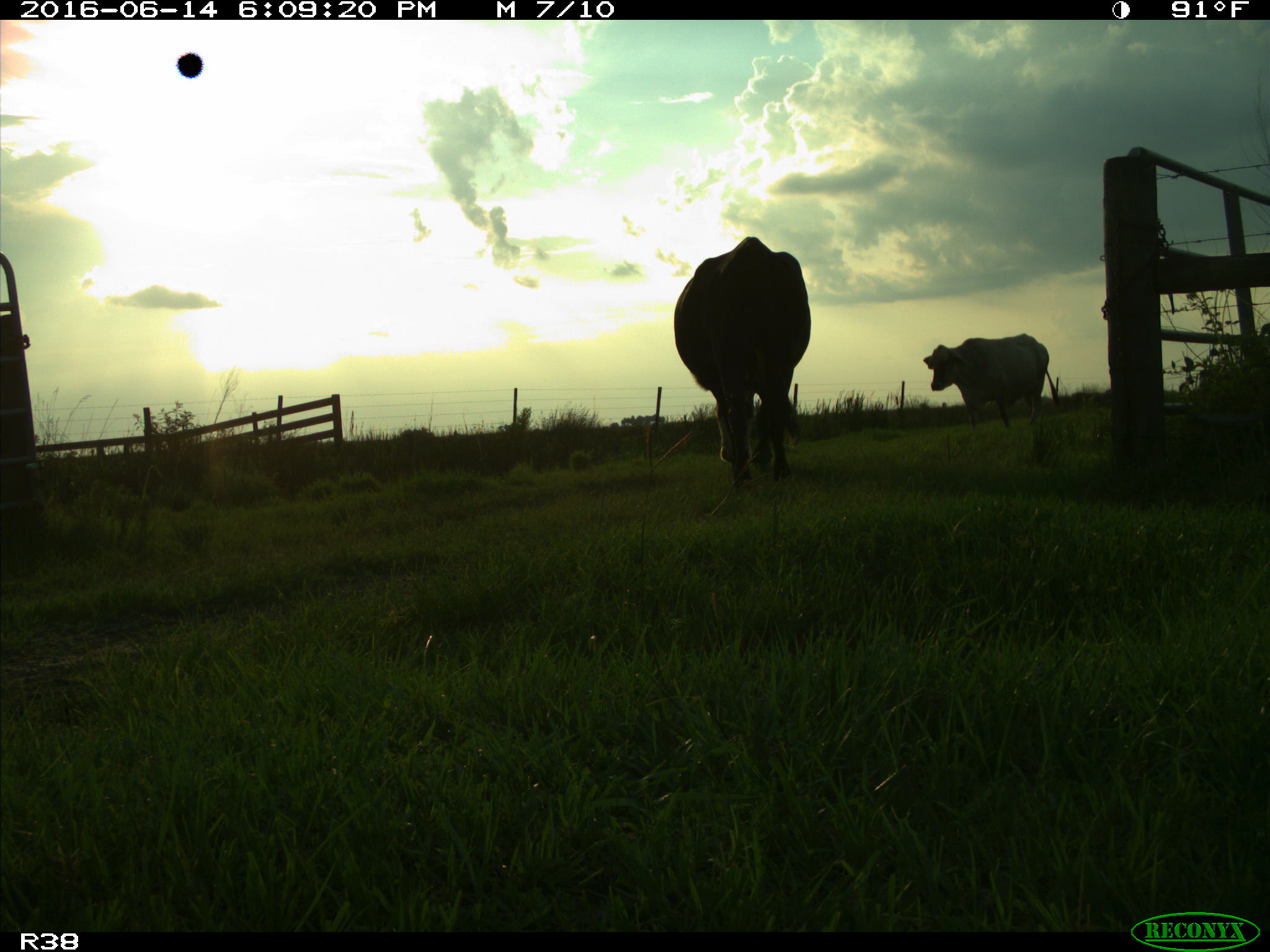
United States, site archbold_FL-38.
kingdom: Animalia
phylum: Chordata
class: Mammalia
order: Artiodactyla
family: Bovidae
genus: Bos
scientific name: Bos taurus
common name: domestic cow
Bos taurus (domestic cow).